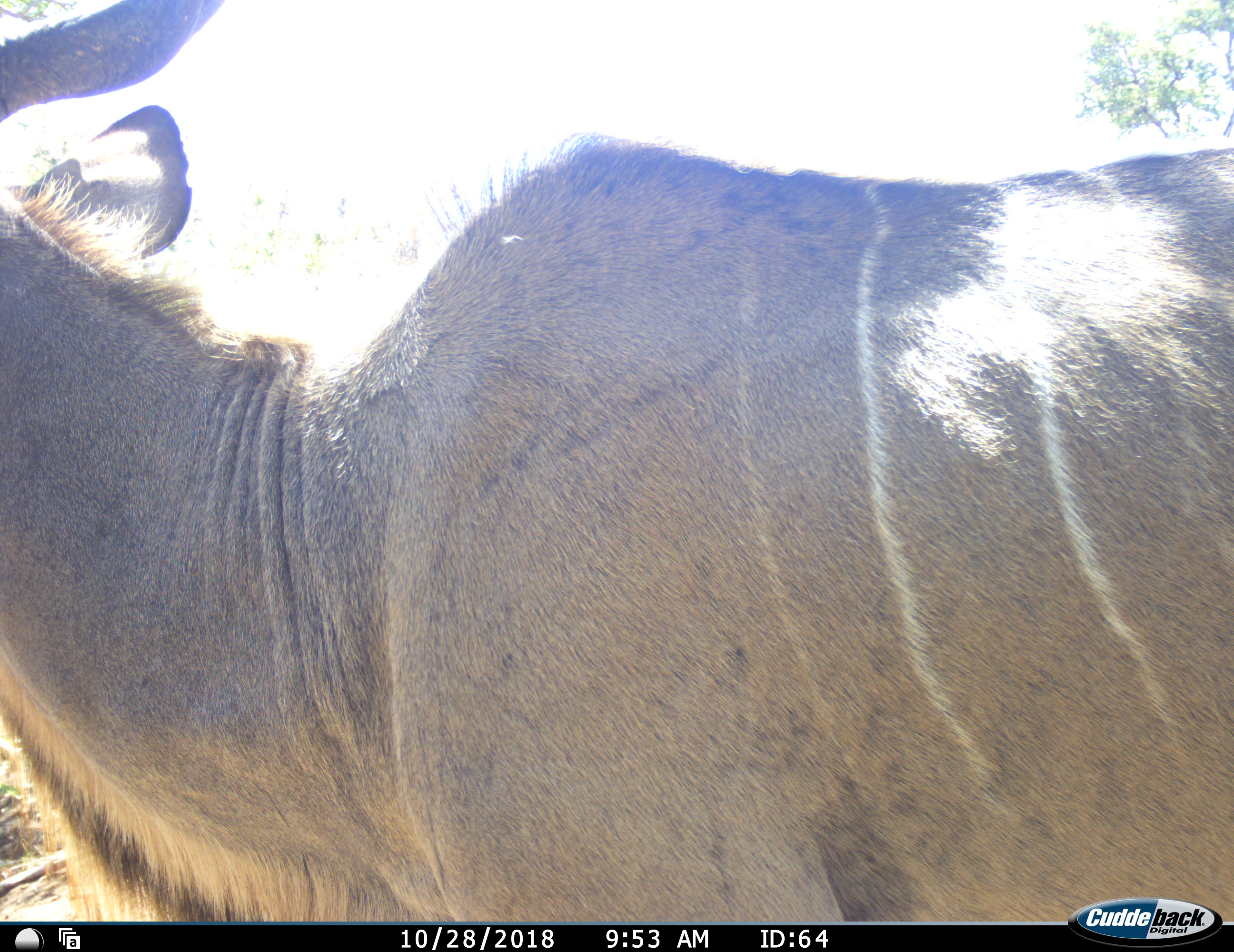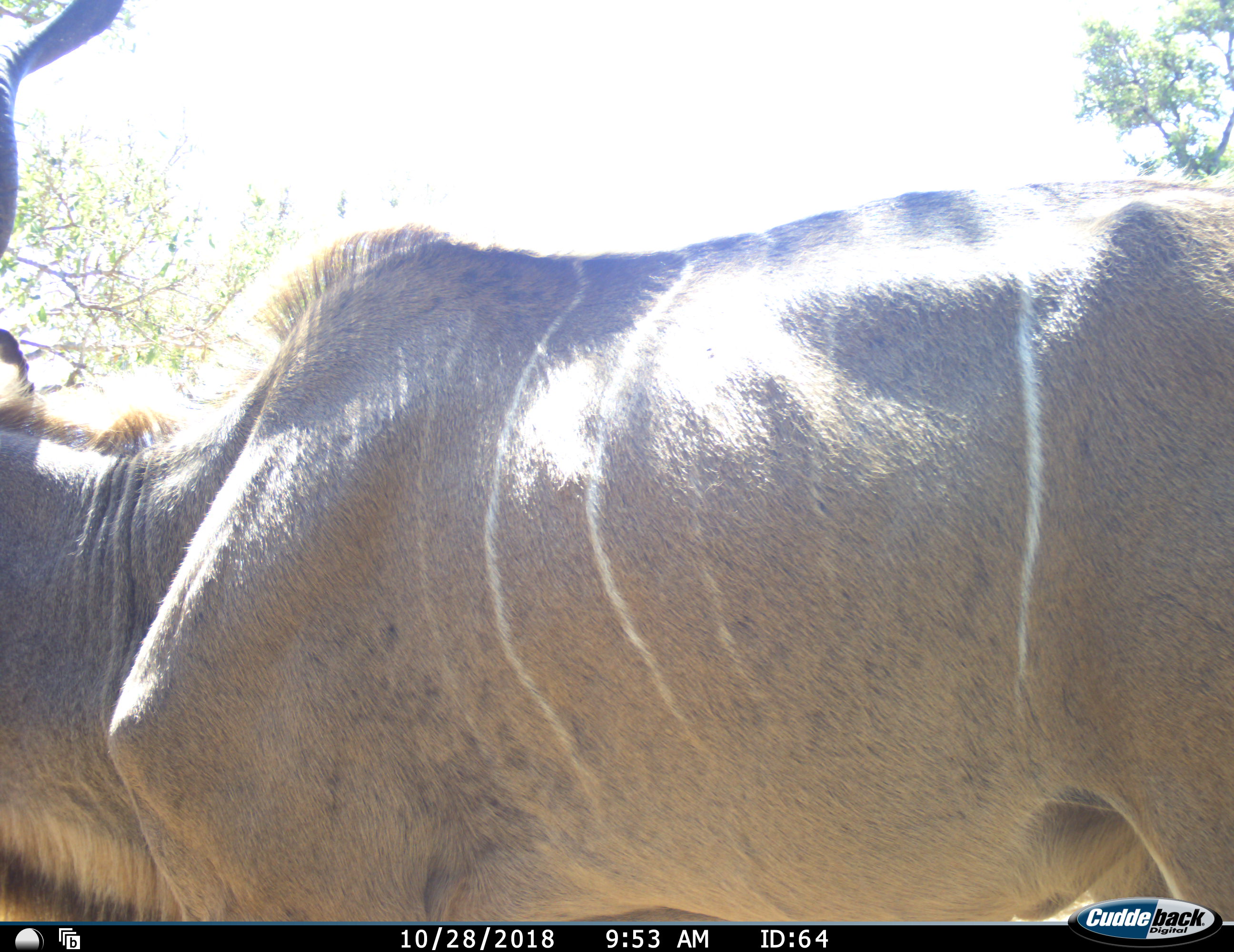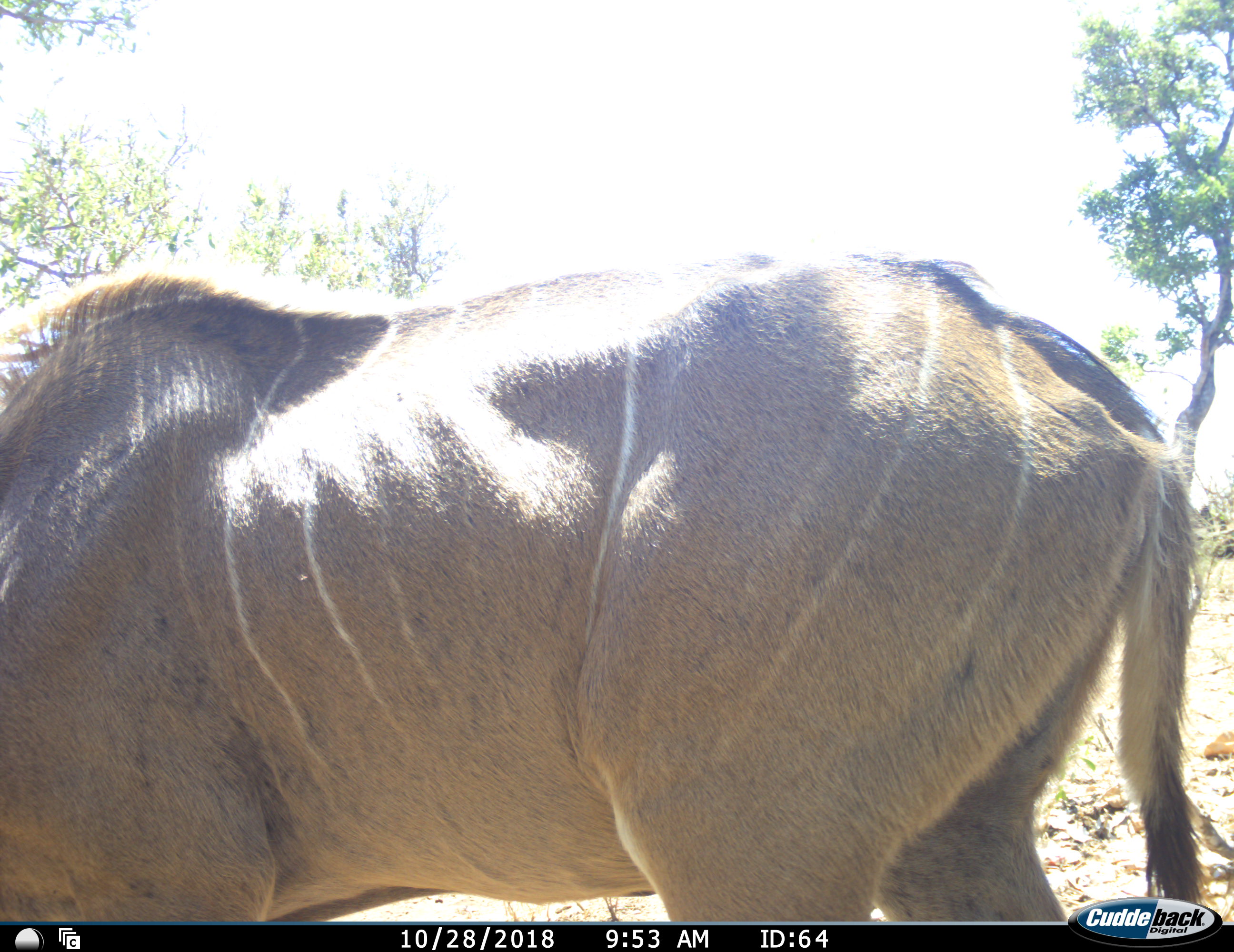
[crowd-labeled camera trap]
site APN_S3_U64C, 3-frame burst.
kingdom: Animalia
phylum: Chordata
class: Mammalia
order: Artiodactyla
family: Bovidae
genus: Tragelaphus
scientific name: Tragelaphus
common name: kudu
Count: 1.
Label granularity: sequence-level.